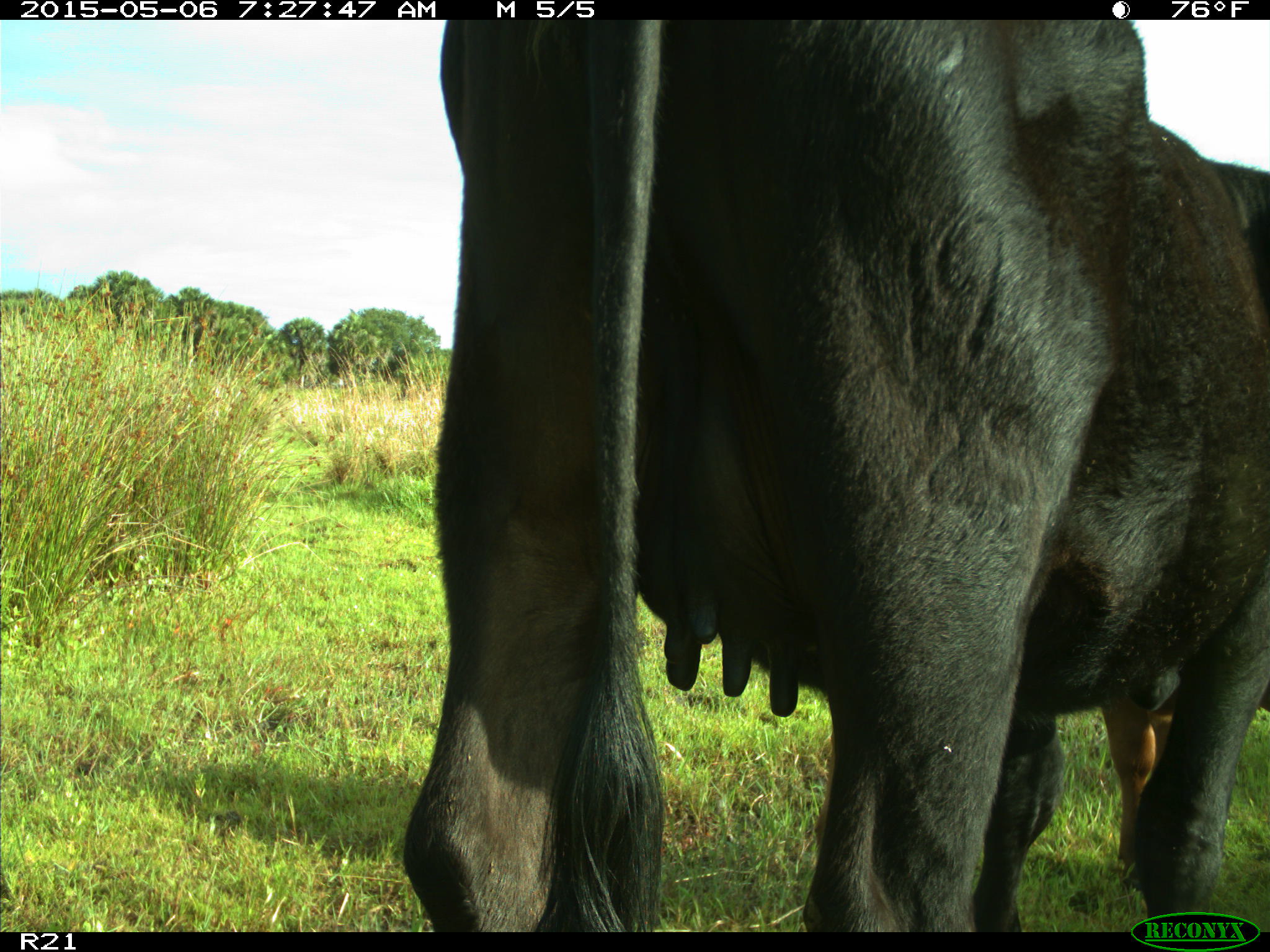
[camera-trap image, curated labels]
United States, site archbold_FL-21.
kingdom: Animalia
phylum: Chordata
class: Mammalia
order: Artiodactyla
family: Bovidae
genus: Bos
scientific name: Bos taurus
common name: domestic cow